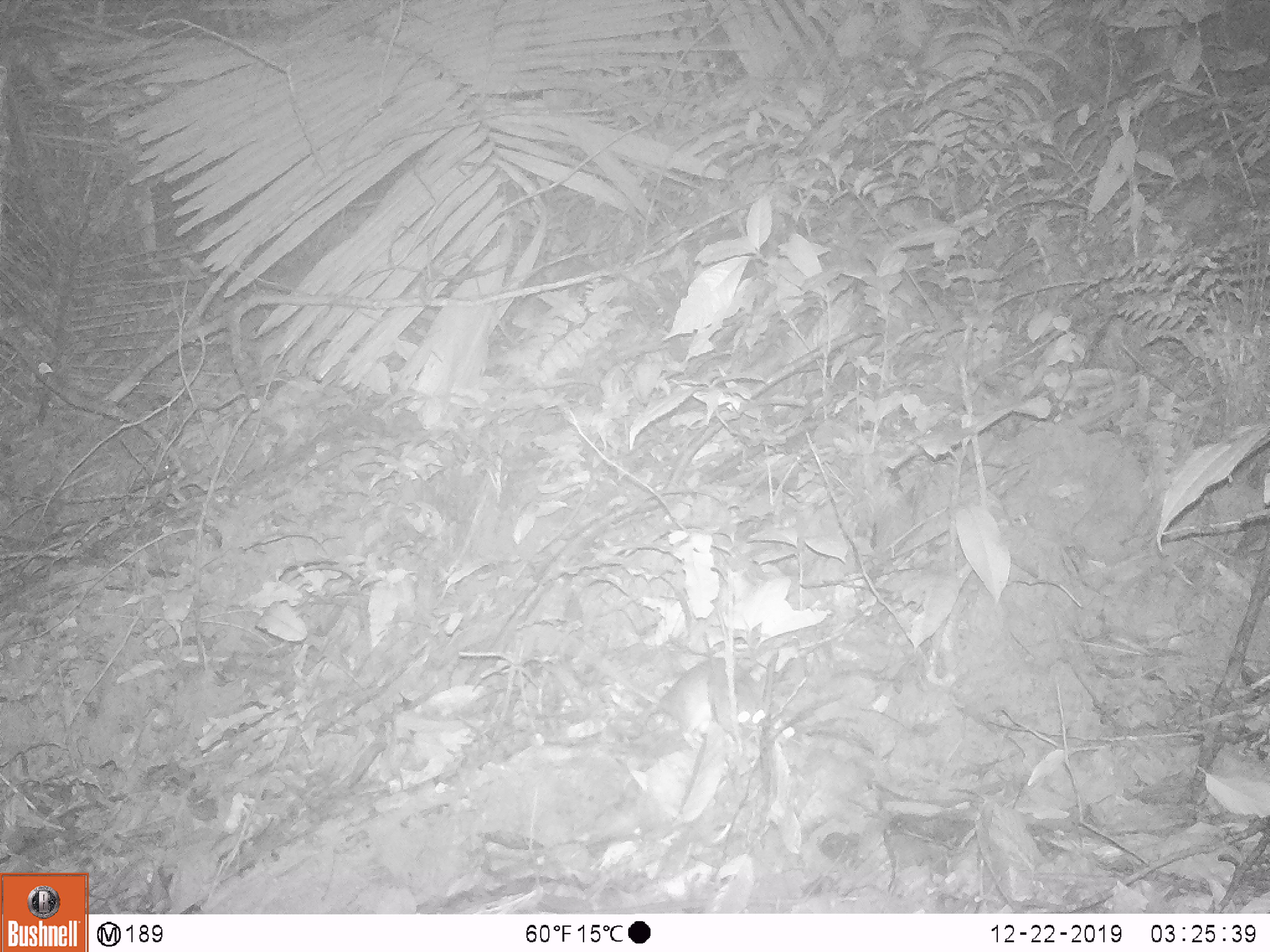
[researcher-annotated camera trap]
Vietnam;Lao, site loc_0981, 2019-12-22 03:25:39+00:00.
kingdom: Animalia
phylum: Chordata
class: Mammalia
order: Rodentia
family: Muridae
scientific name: Muridae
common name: old-world mice and rats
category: unidentified murid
Unidentified murid (old-world mice and rats) (Muridae). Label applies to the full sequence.